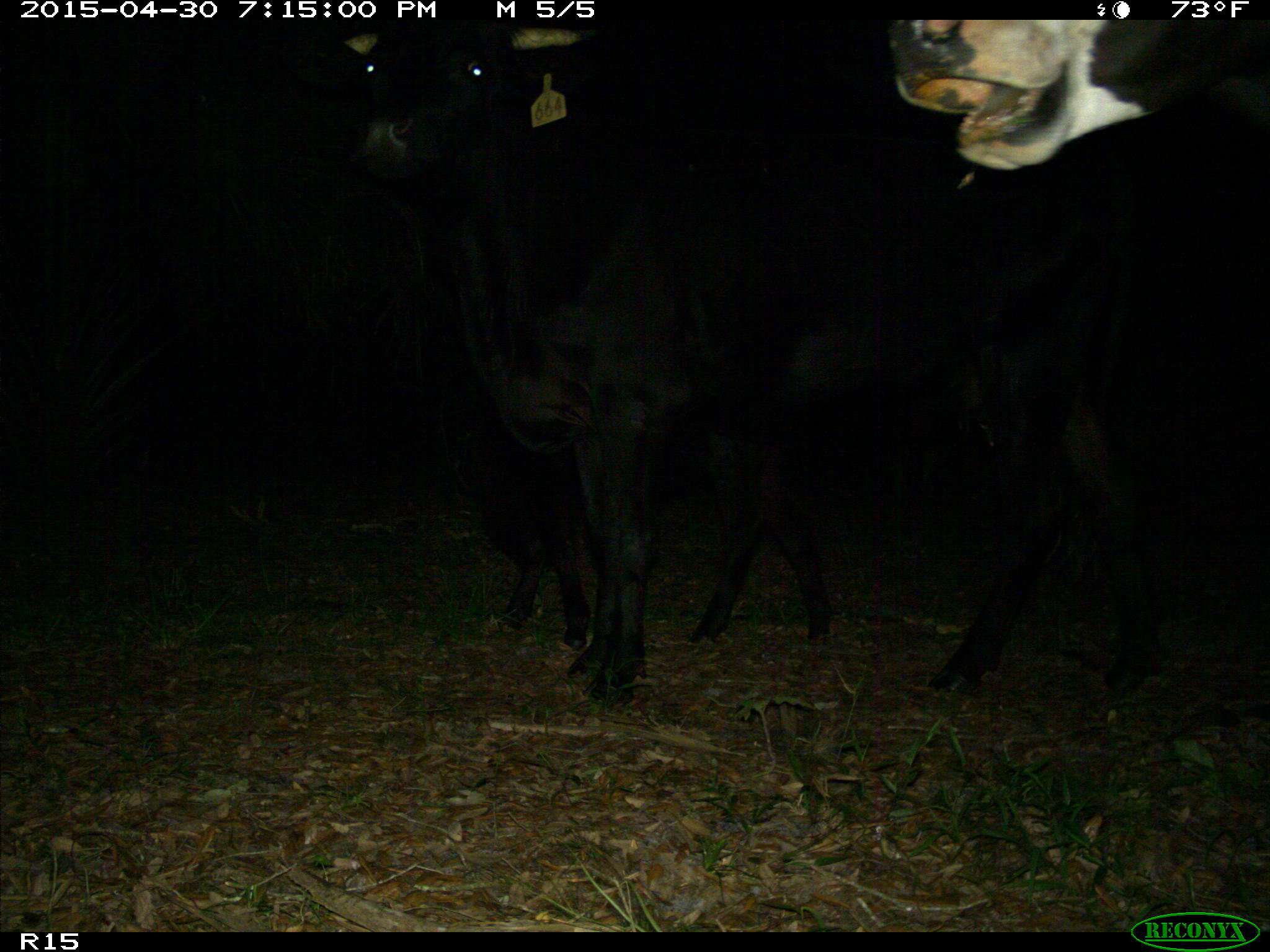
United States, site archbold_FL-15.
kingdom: Animalia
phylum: Chordata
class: Mammalia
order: Artiodactyla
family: Bovidae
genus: Bos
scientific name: Bos taurus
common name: domestic cow